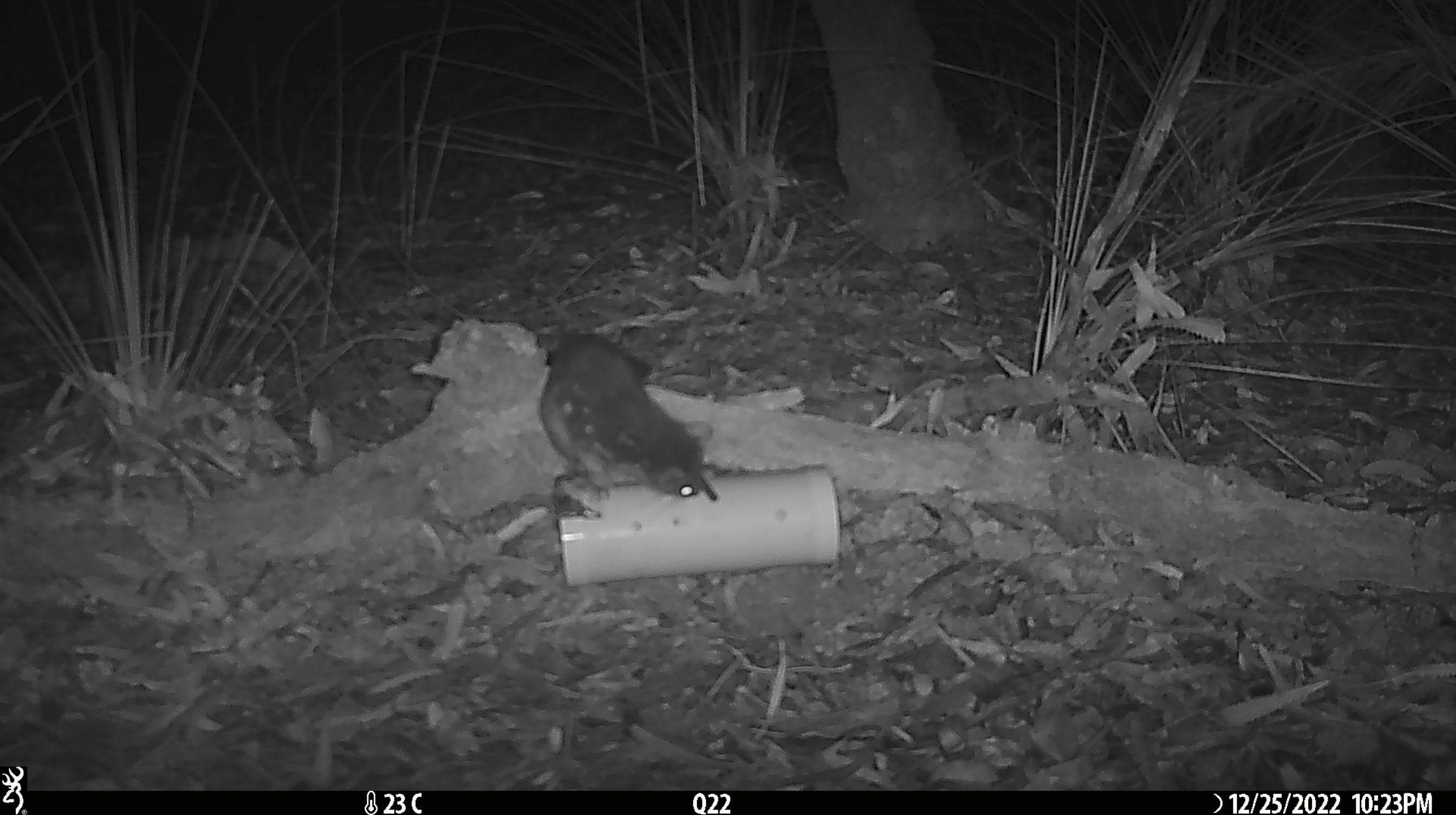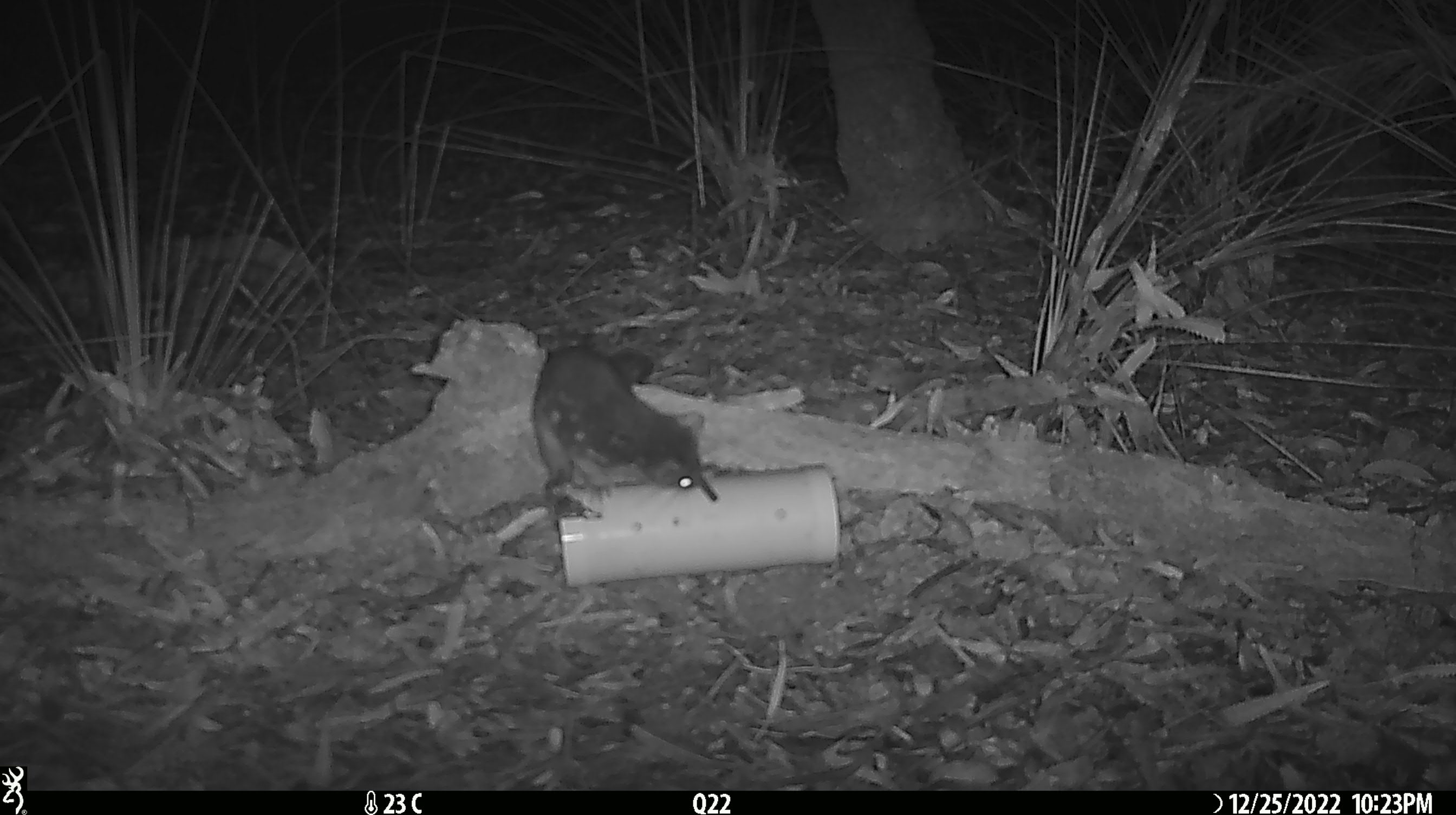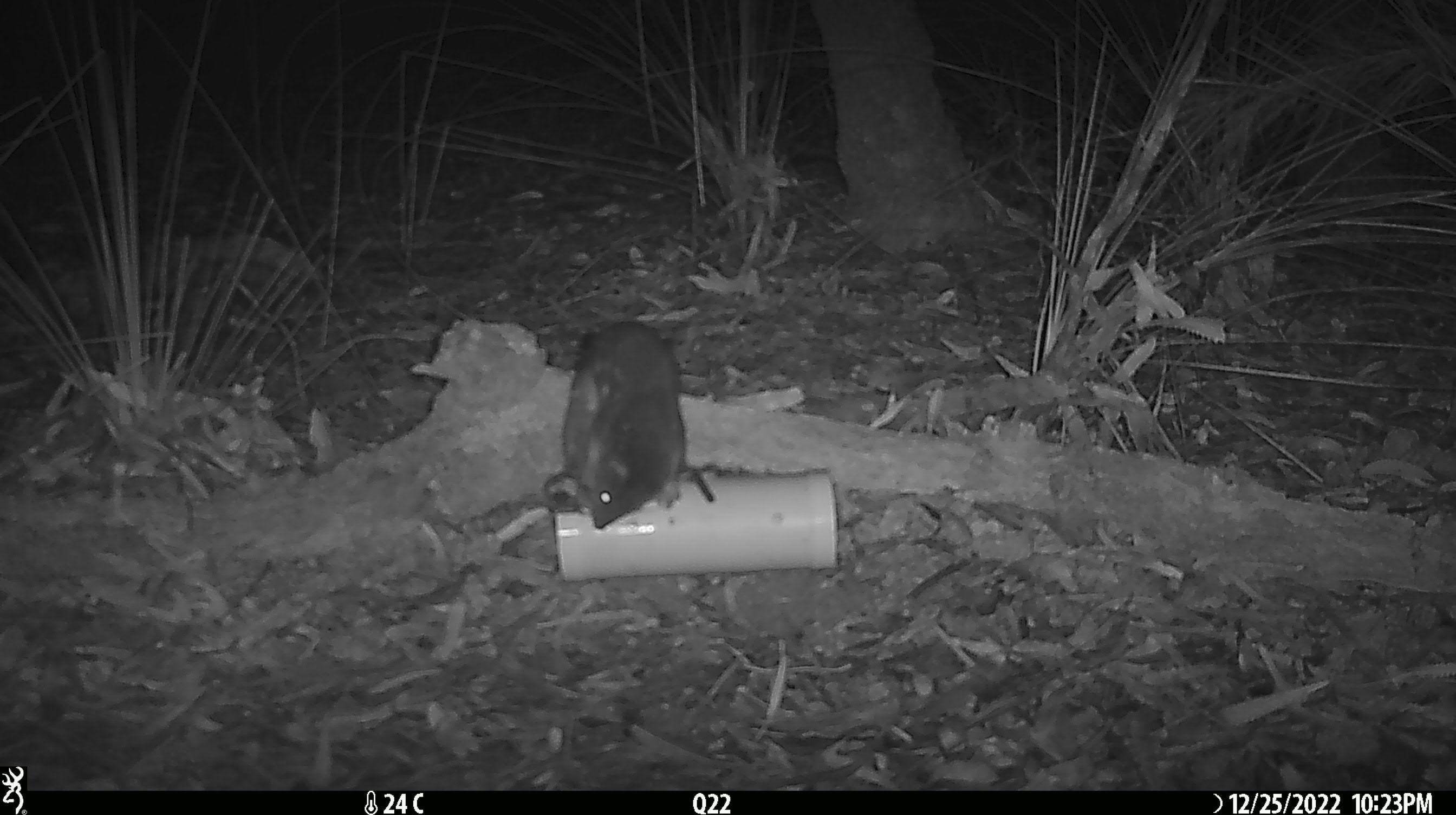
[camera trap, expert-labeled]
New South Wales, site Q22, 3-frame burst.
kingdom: Animalia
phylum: Chordata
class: Mammalia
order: Dasyuromorphia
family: Dasyuridae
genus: Dasyurus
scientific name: Dasyurus maculatus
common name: spotted-tailed quoll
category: quoll